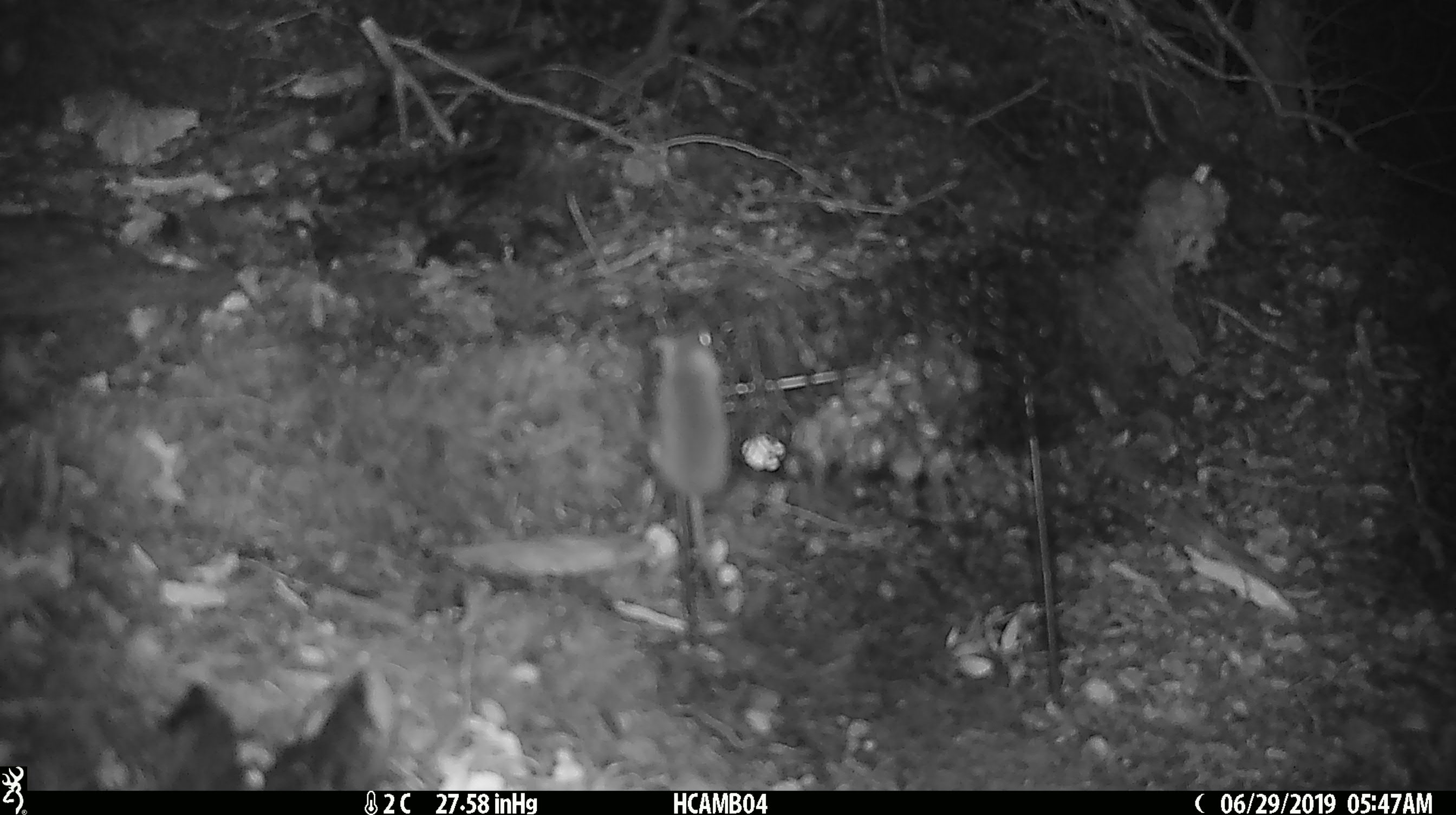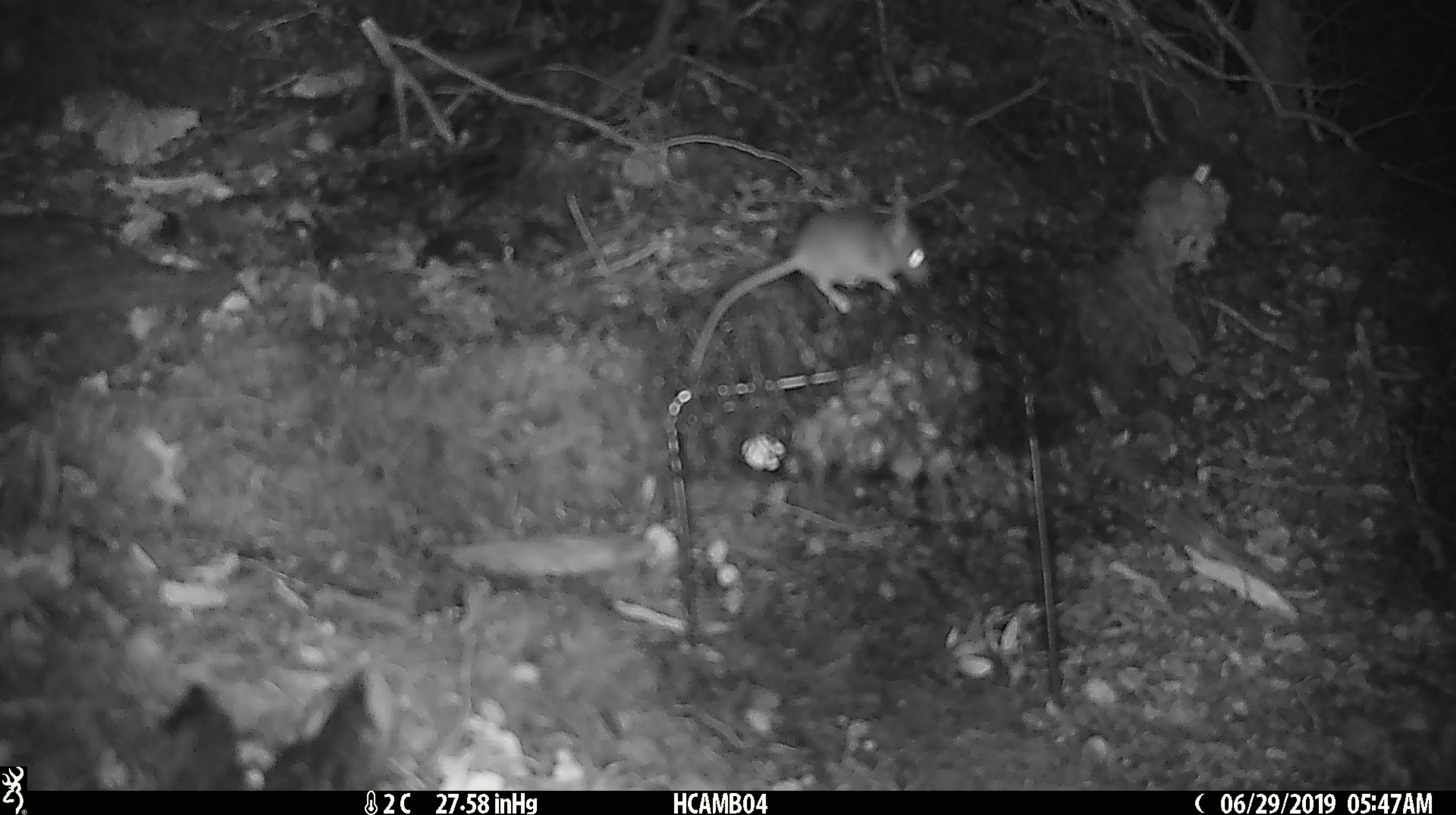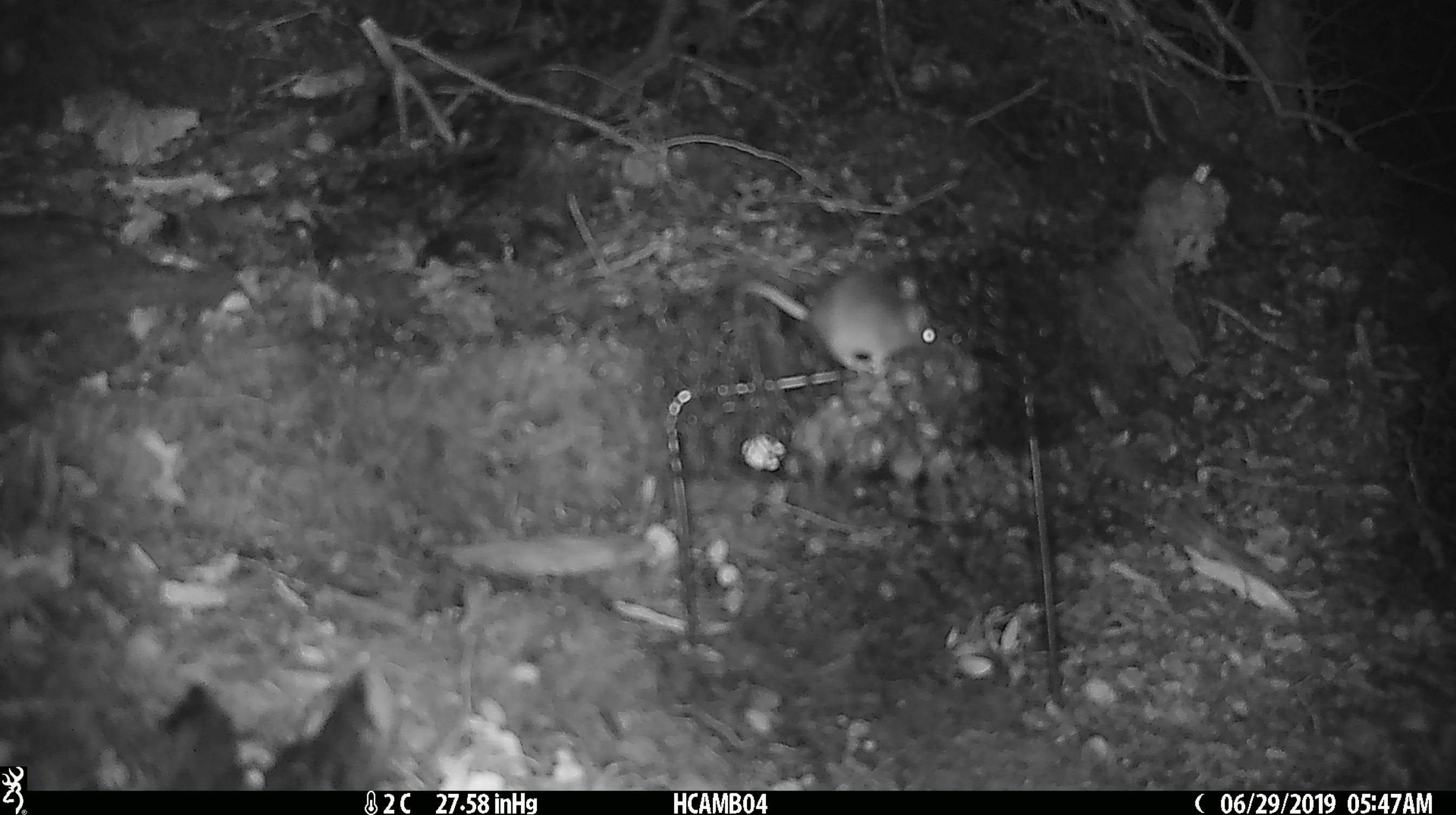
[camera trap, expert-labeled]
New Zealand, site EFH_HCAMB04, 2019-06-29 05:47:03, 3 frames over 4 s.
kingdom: Animalia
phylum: Chordata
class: Mammalia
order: Rodentia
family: Muridae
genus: Mus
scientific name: Mus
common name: mouse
Mouse (Mus).